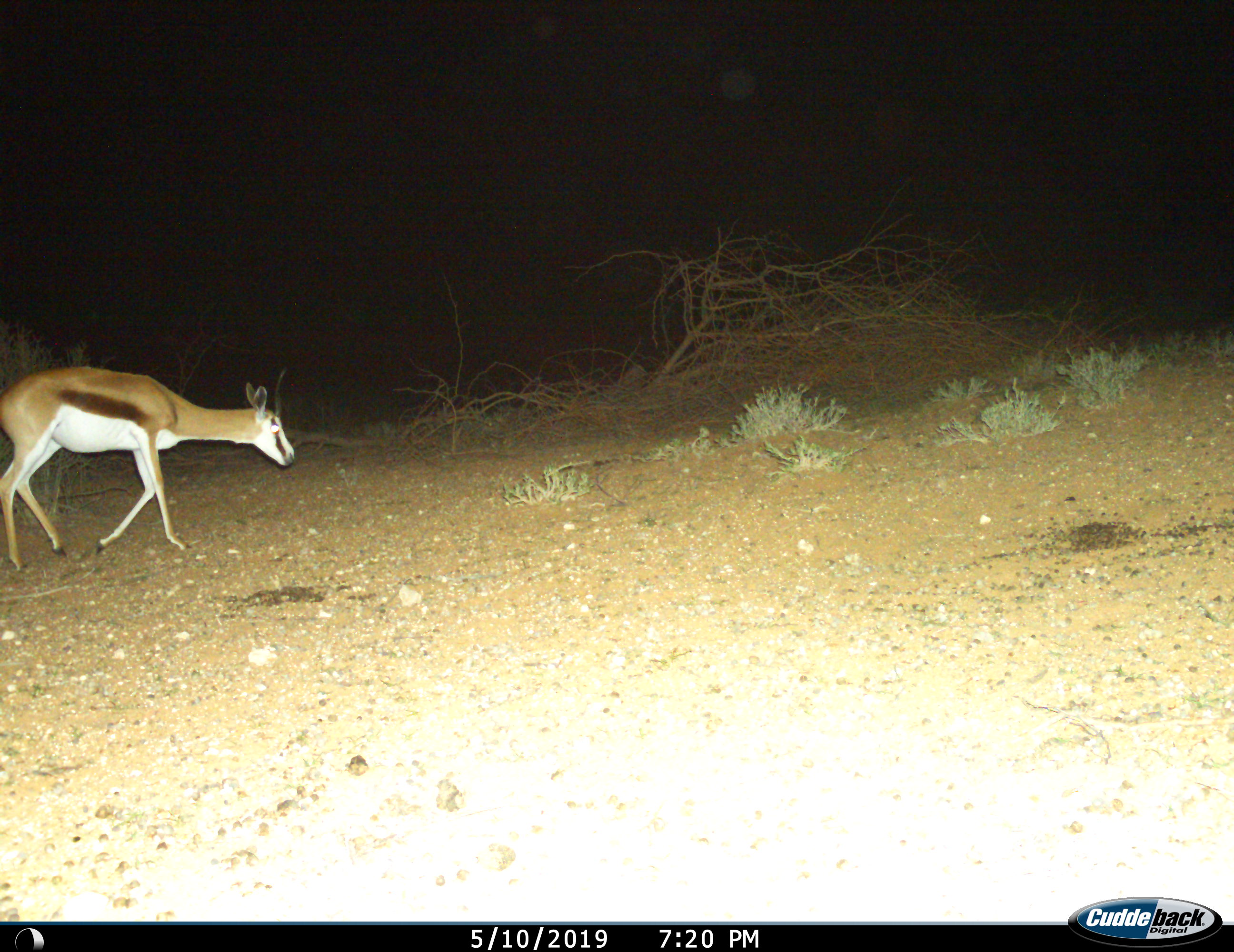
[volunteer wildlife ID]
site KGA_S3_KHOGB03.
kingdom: Animalia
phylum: Chordata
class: Mammalia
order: Artiodactyla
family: Bovidae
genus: Antidorcas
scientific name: Antidorcas marsupialis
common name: springbok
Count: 1.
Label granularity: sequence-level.